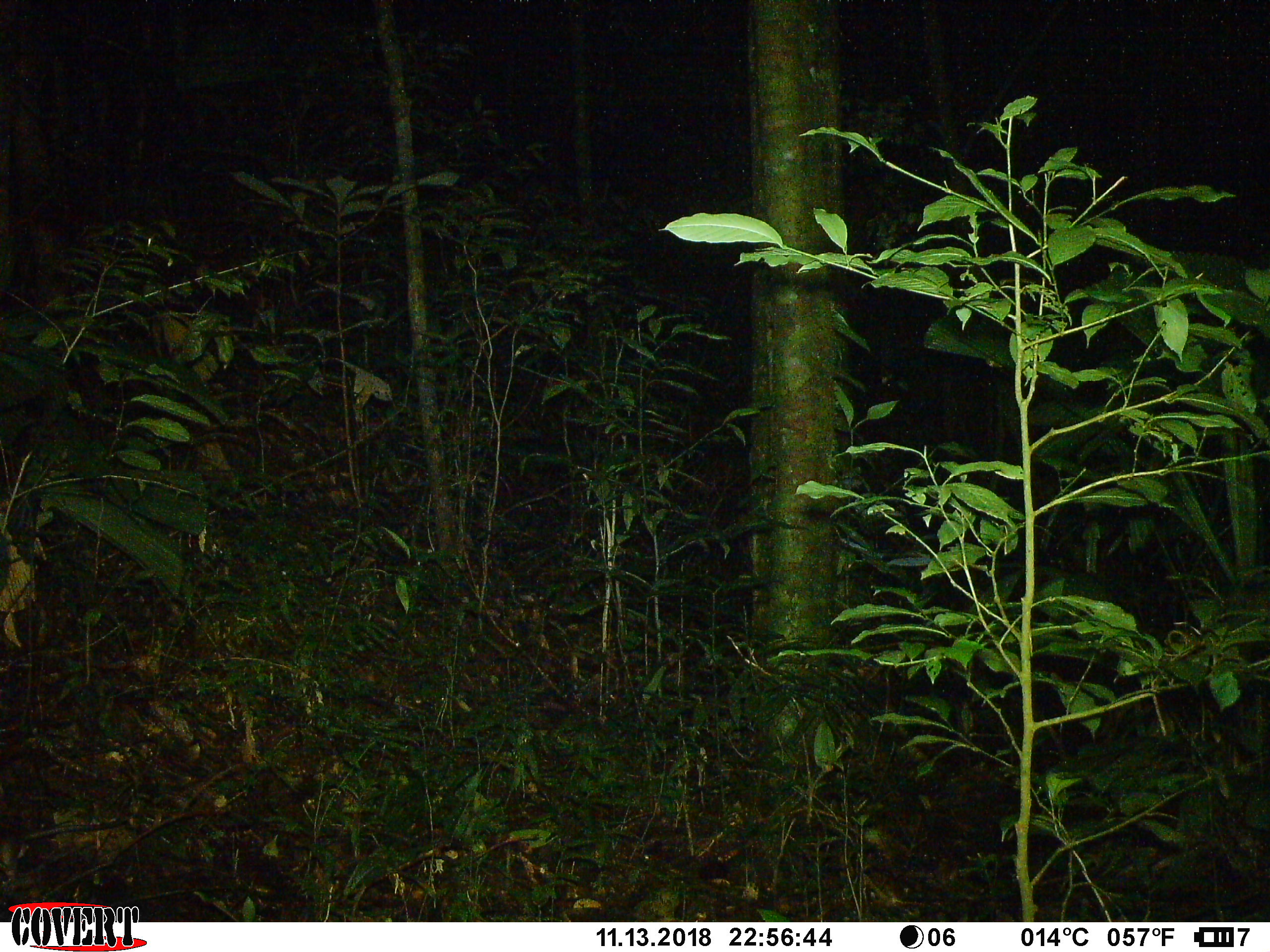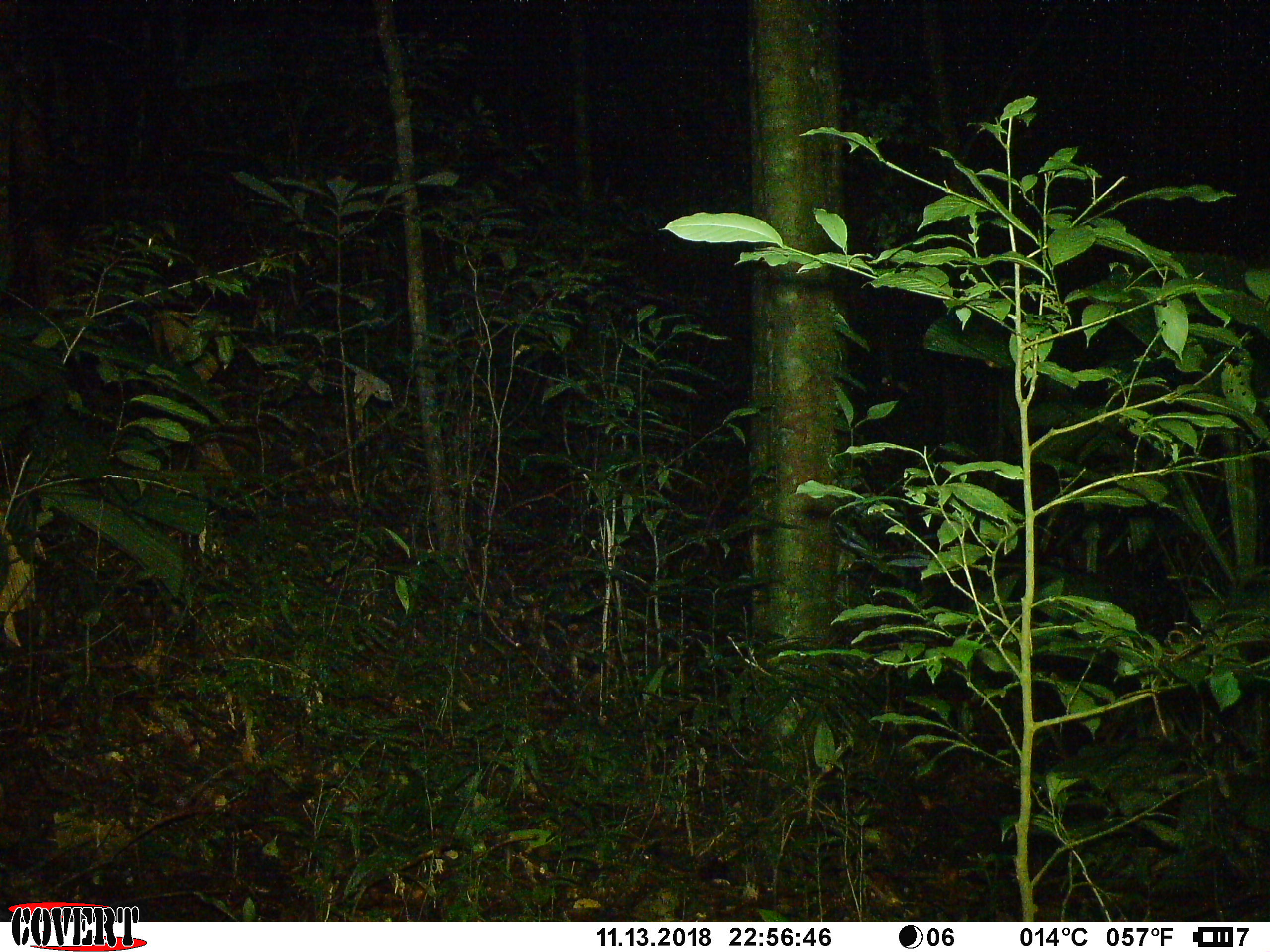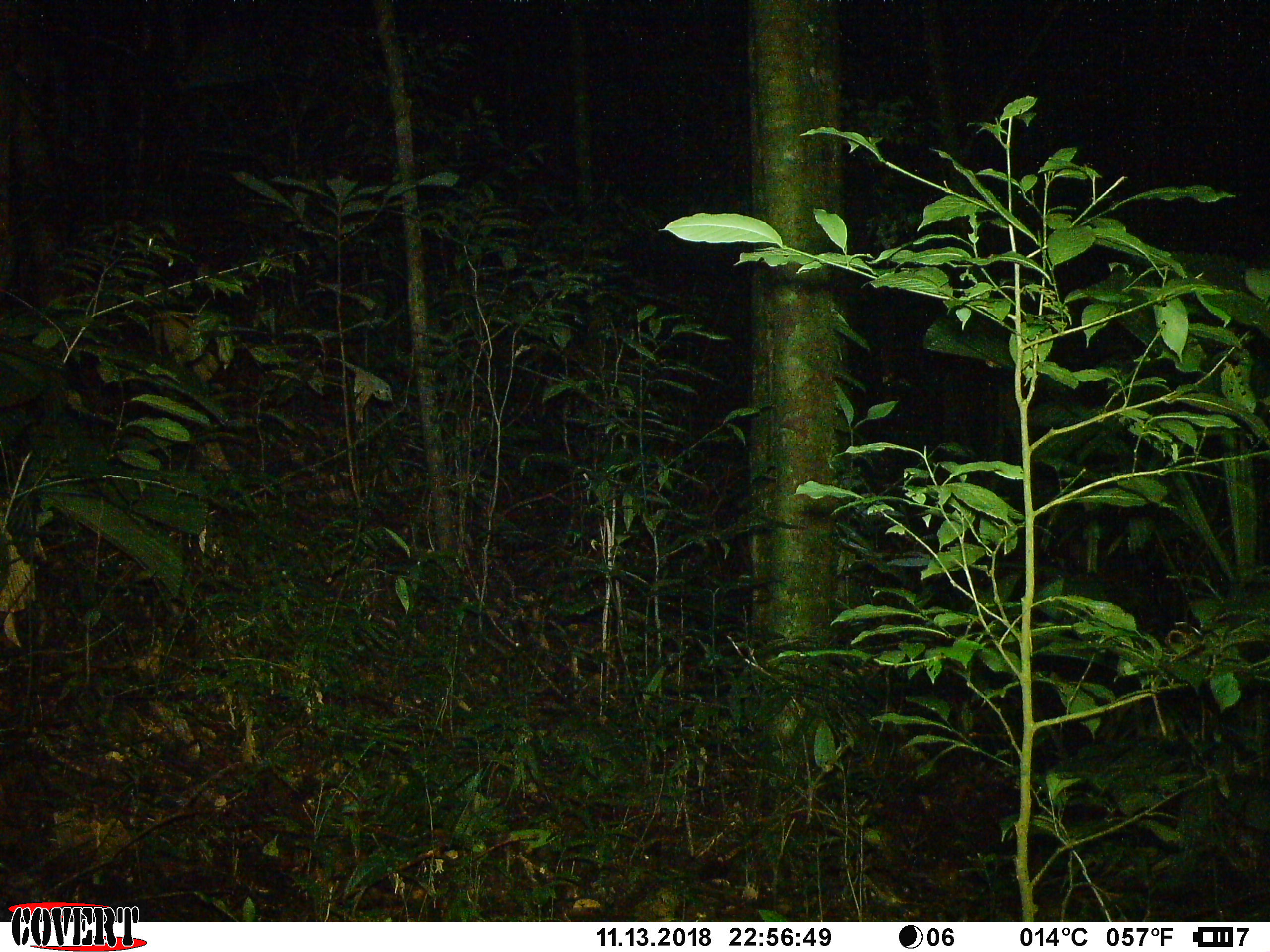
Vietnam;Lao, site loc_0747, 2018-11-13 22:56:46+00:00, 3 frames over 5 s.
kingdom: Animalia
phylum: Chordata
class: Mammalia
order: Rodentia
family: Muridae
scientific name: Muridae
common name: old-world mice and rats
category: unidentified murid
Unidentified murid (old-world mice and rats) (Muridae). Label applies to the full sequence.